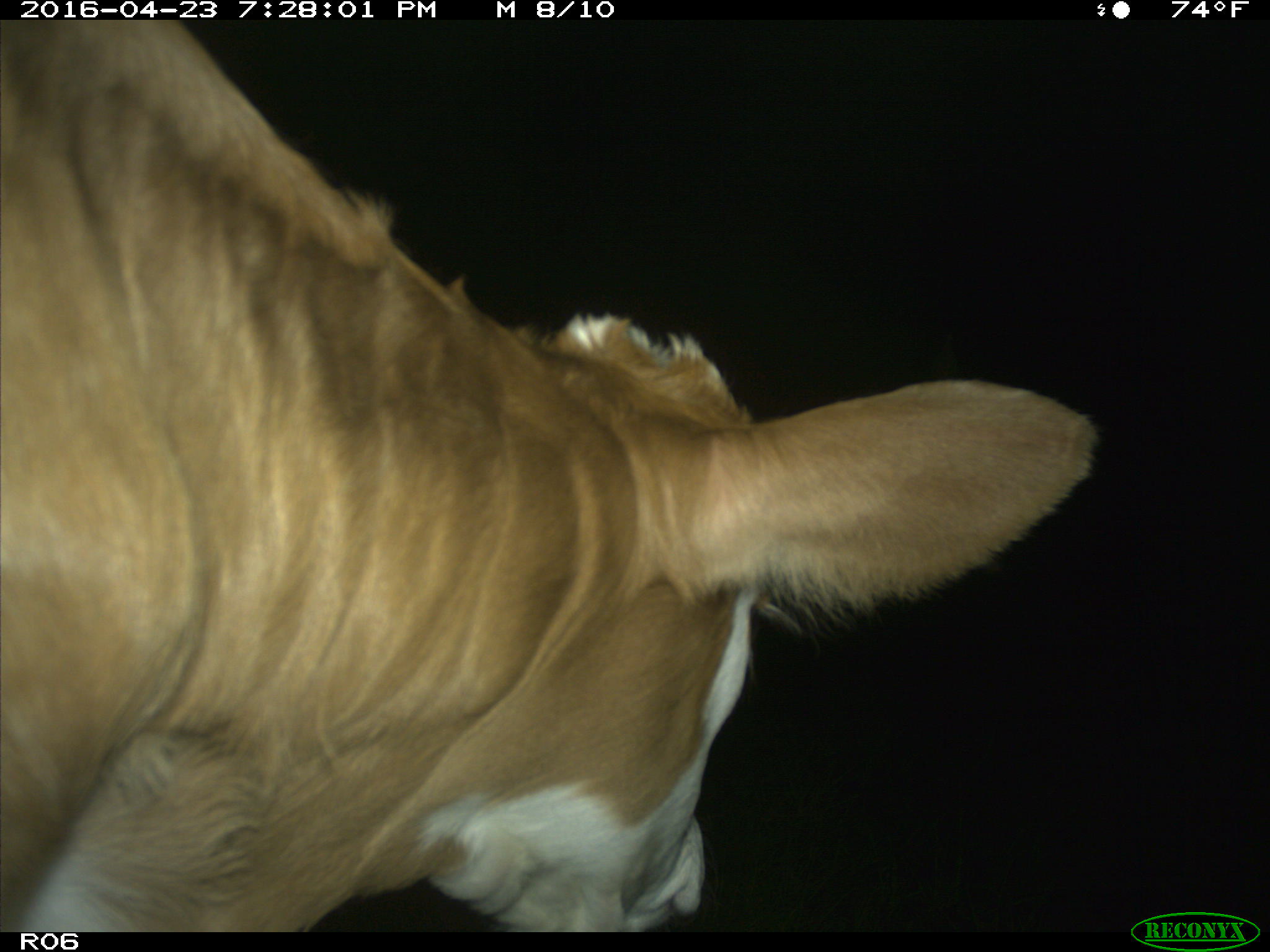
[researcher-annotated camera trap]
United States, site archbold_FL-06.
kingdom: Animalia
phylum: Chordata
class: Mammalia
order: Artiodactyla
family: Bovidae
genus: Bos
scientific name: Bos taurus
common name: domestic cow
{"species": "Bos taurus (domestic cow)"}